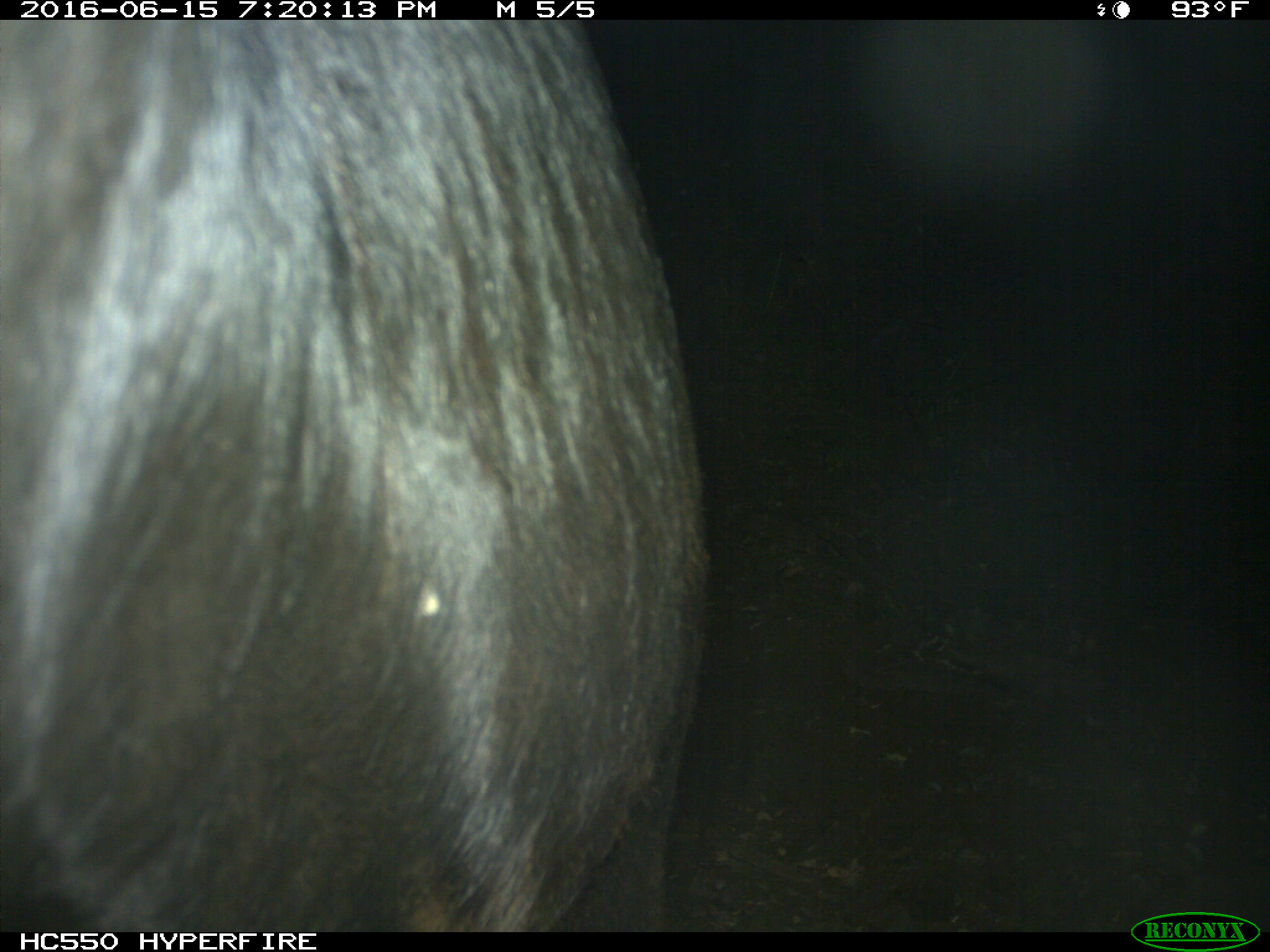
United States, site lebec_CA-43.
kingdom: Animalia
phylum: Chordata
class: Mammalia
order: Artiodactyla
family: Bovidae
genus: Bos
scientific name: Bos taurus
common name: domestic cow